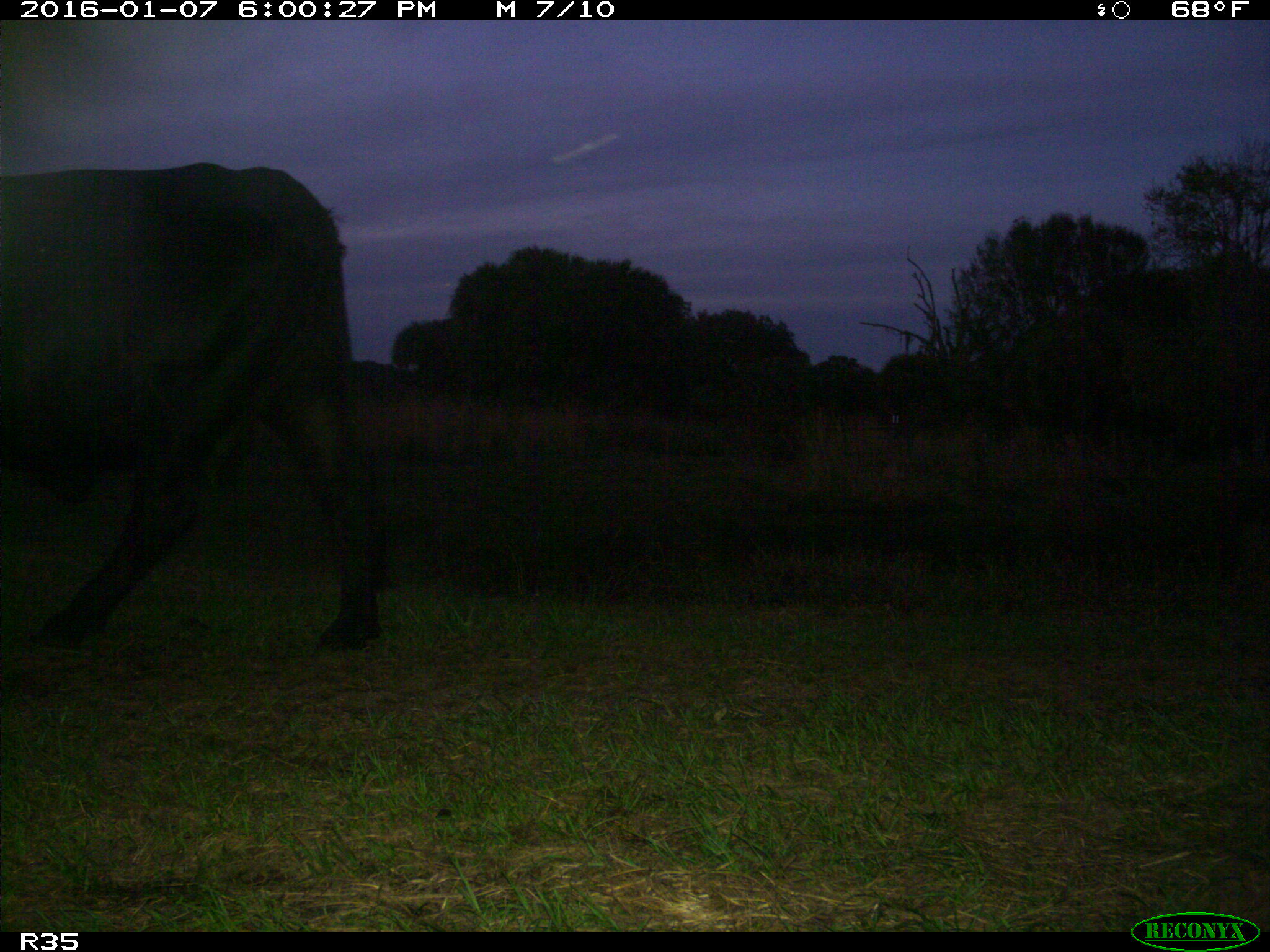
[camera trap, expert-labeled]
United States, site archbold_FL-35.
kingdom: Animalia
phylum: Chordata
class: Mammalia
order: Artiodactyla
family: Bovidae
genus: Bos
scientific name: Bos taurus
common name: domestic cow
Bos taurus (domestic cow).